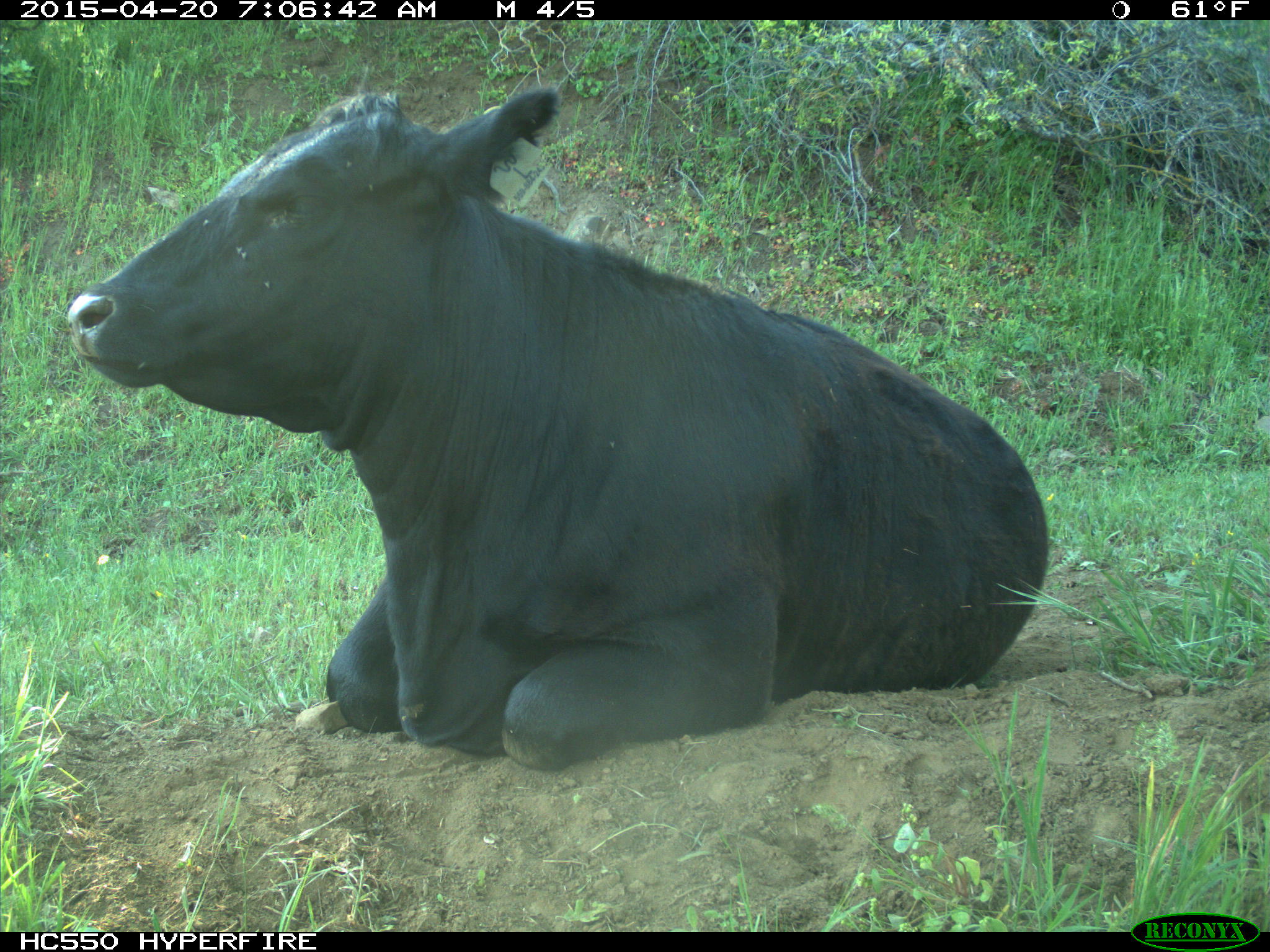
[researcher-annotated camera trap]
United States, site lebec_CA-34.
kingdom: Animalia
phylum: Chordata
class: Mammalia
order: Artiodactyla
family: Bovidae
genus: Bos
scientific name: Bos taurus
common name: domestic cow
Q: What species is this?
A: Bos taurus (domestic cow).